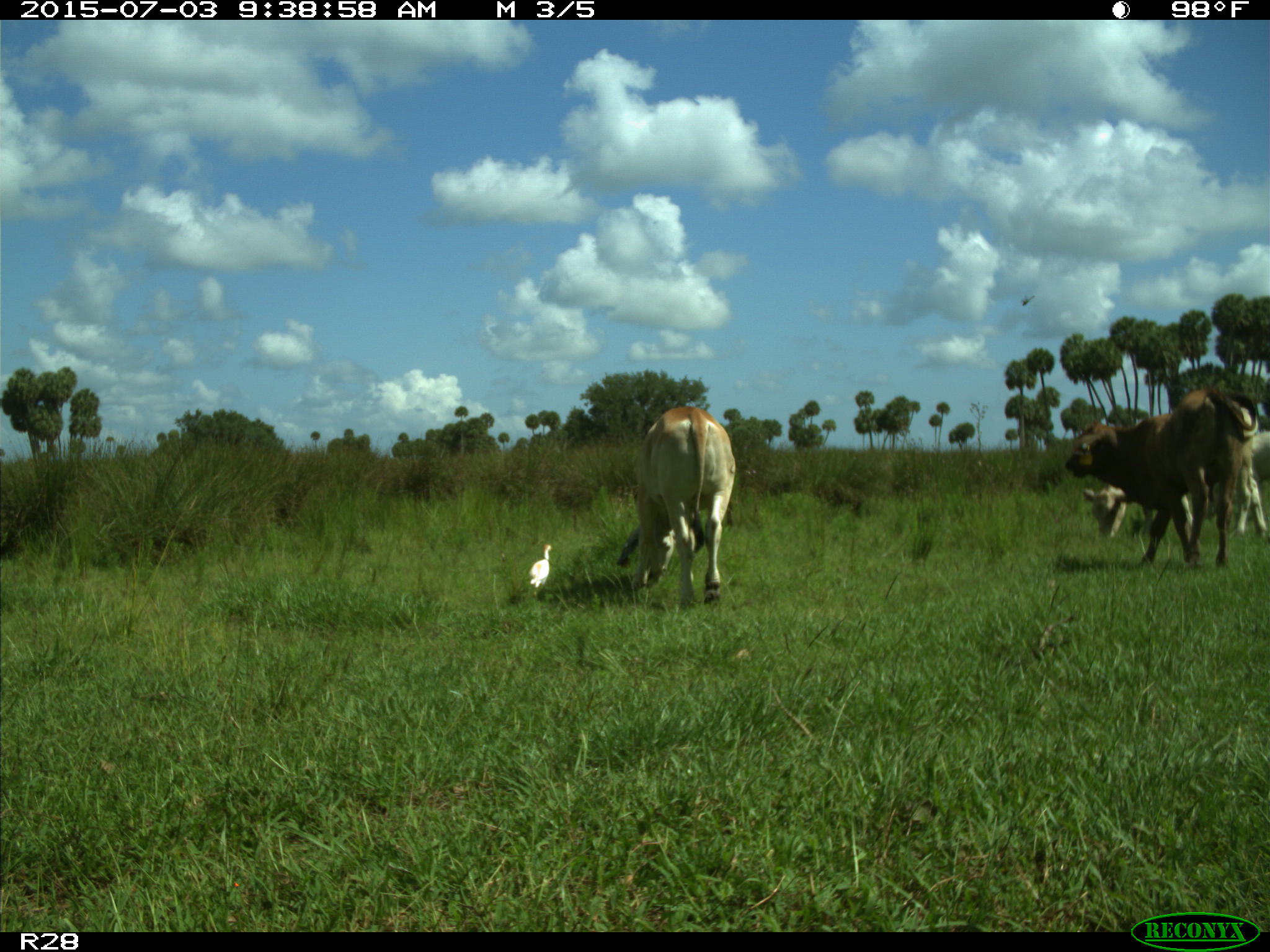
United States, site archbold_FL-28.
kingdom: Animalia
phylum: Chordata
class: Mammalia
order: Artiodactyla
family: Bovidae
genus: Bos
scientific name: Bos taurus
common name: domestic cow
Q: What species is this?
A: Bos taurus (domestic cow).